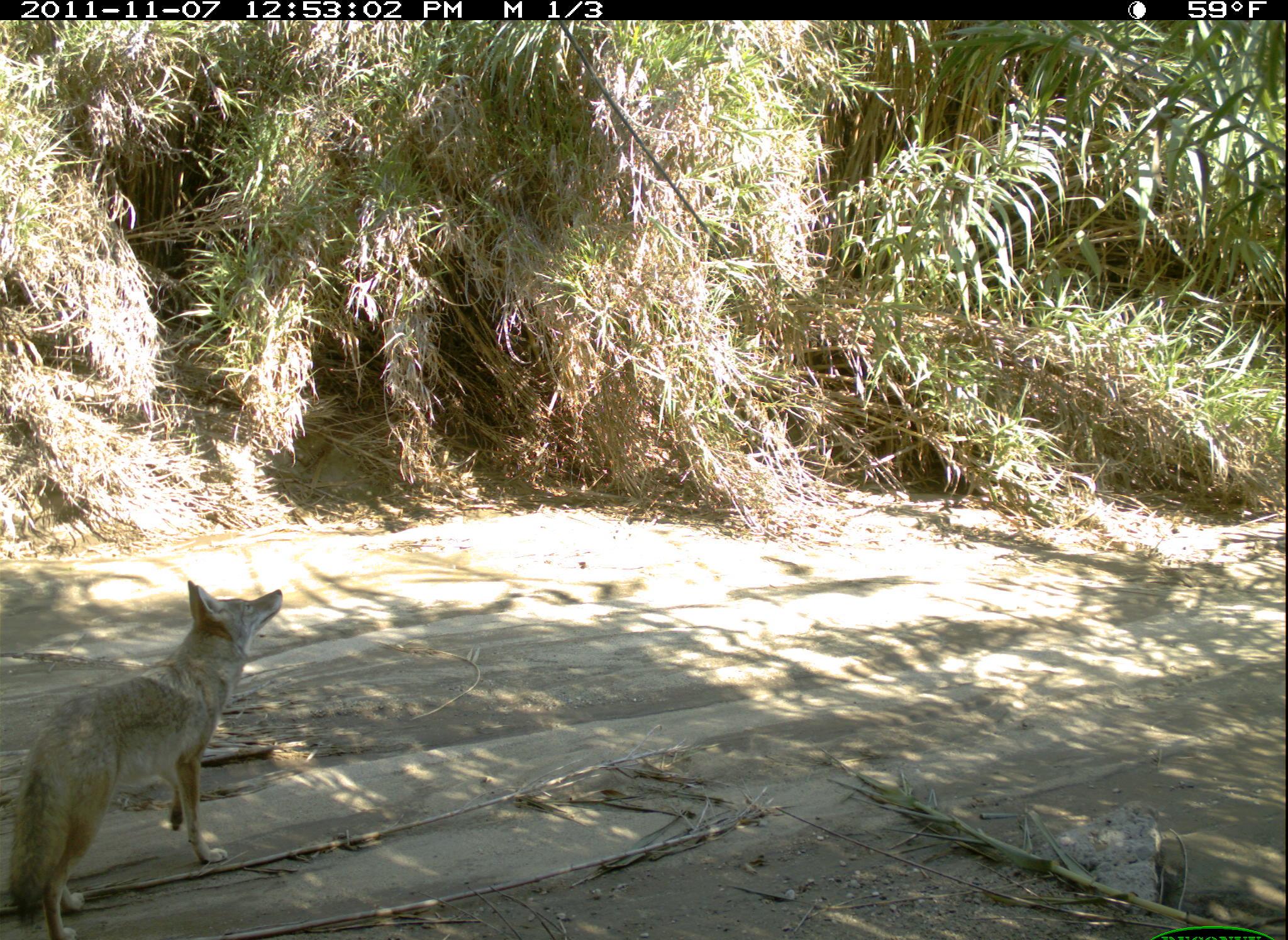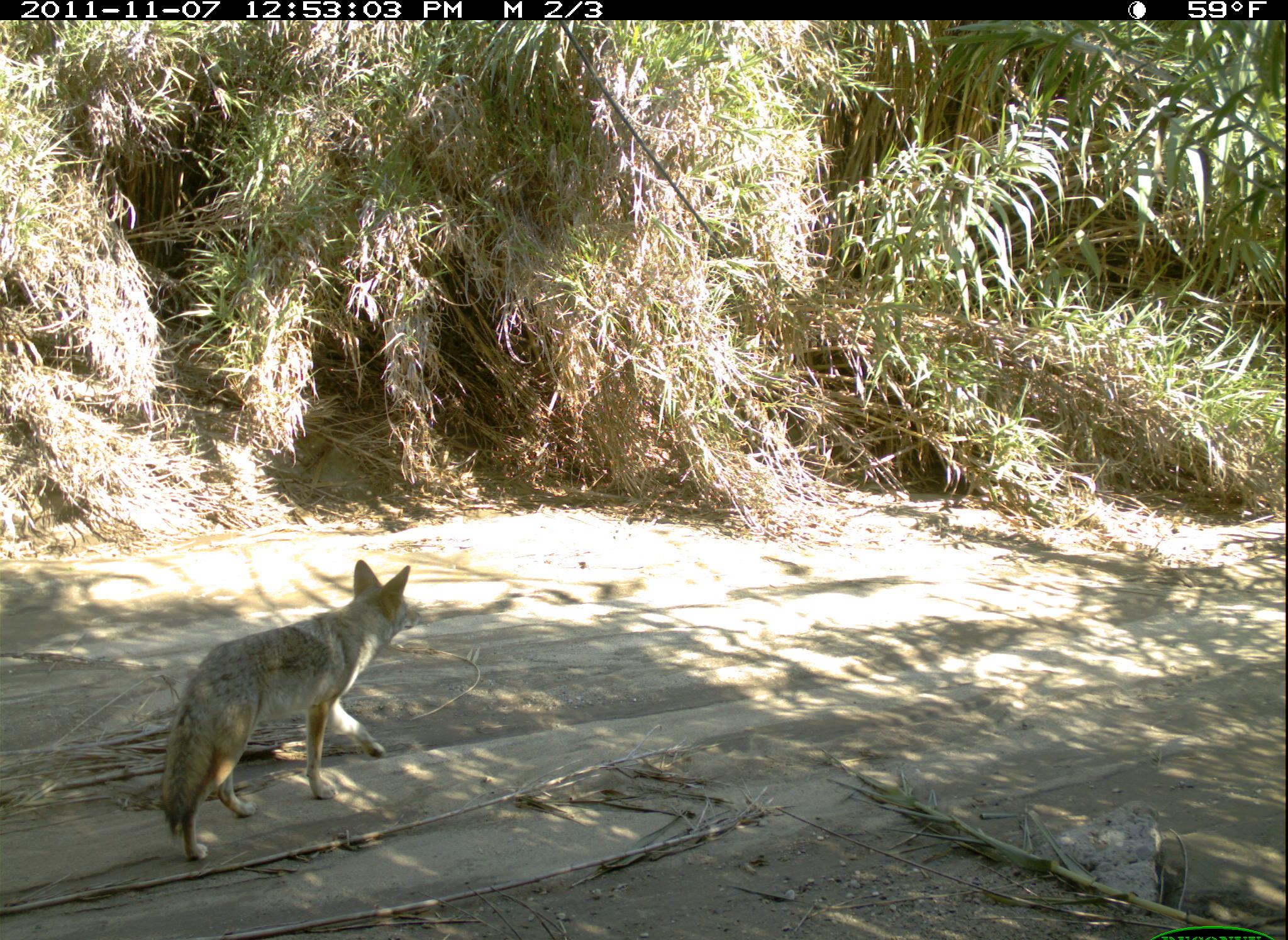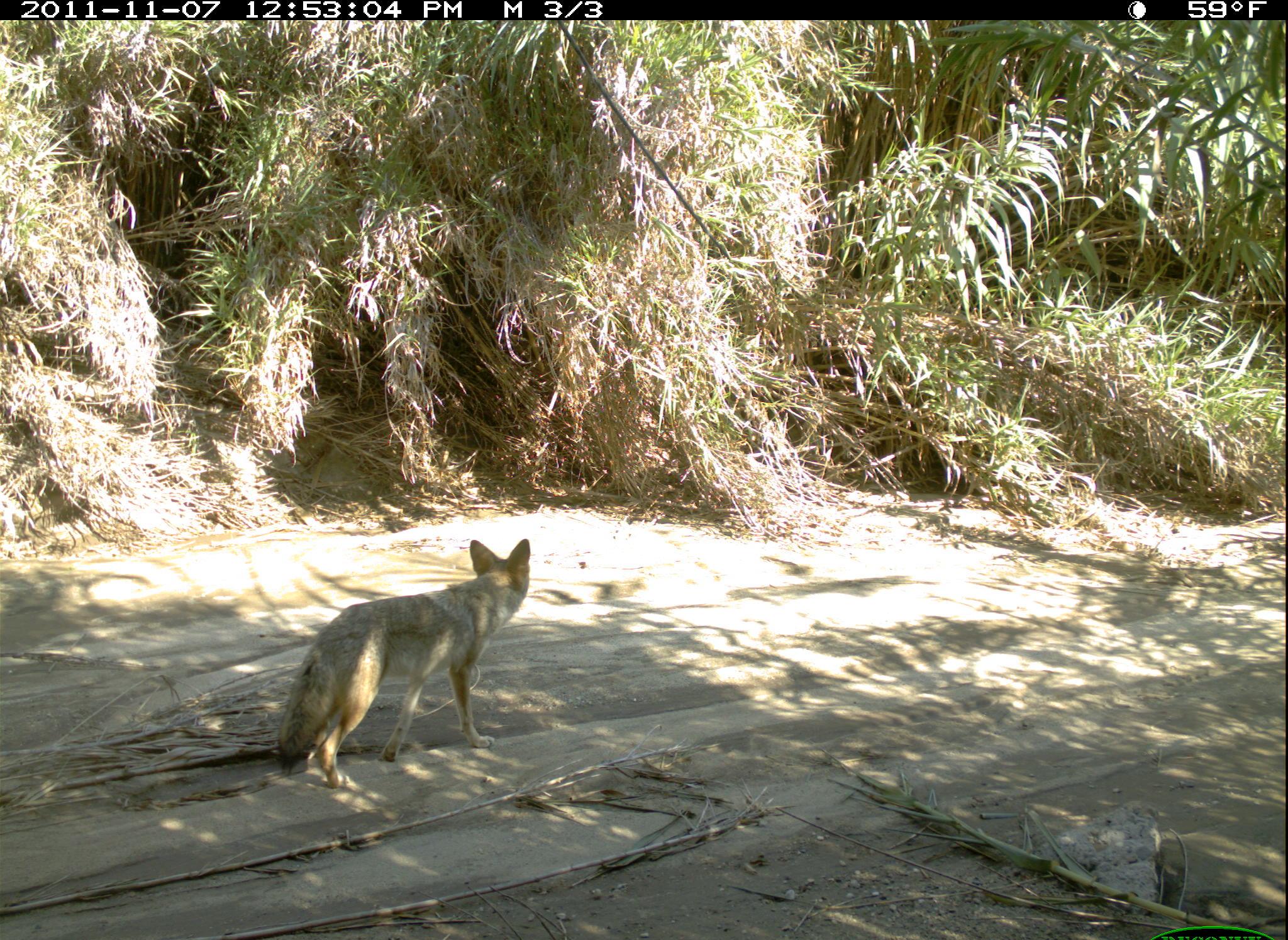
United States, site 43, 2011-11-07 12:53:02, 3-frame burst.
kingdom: Animalia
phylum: Chordata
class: Mammalia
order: Carnivora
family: Canidae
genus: Canis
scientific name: Canis latrans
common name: coyote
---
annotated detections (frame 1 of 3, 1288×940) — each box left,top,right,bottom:
coyote: 16,577,299,931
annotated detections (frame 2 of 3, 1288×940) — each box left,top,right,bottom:
coyote: 159,554,444,865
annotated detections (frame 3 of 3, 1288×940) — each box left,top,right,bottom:
coyote: 270,530,538,799